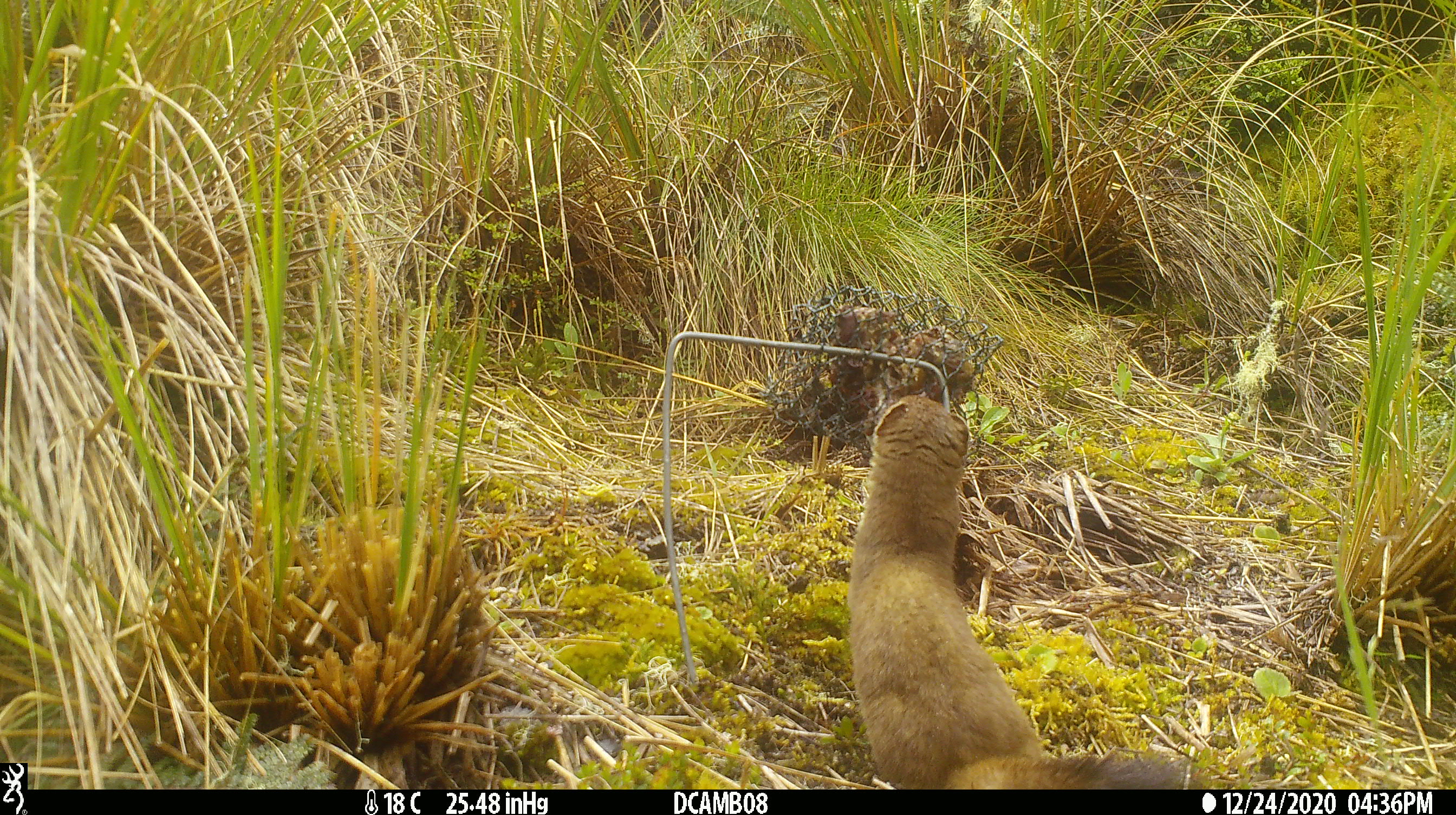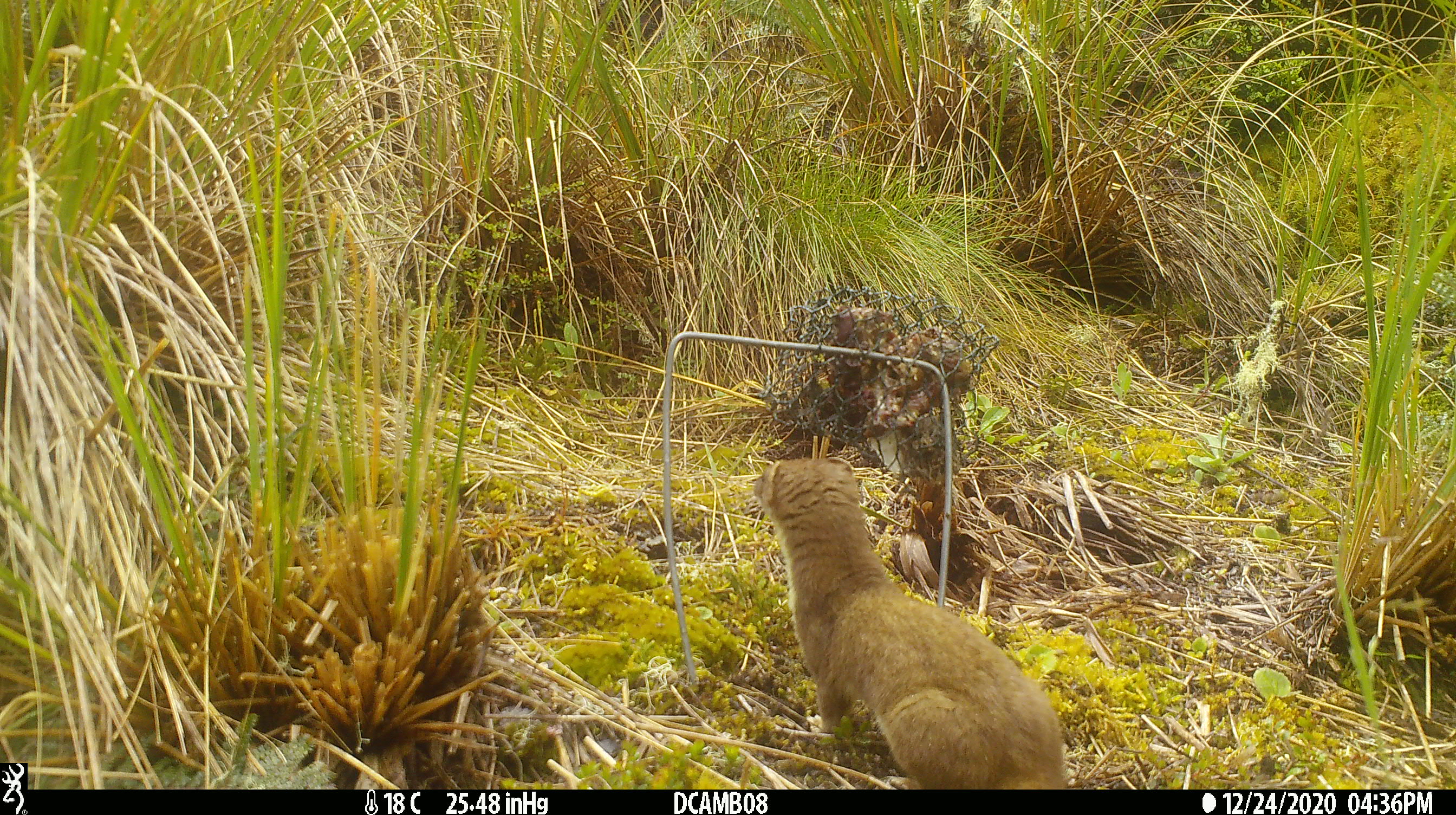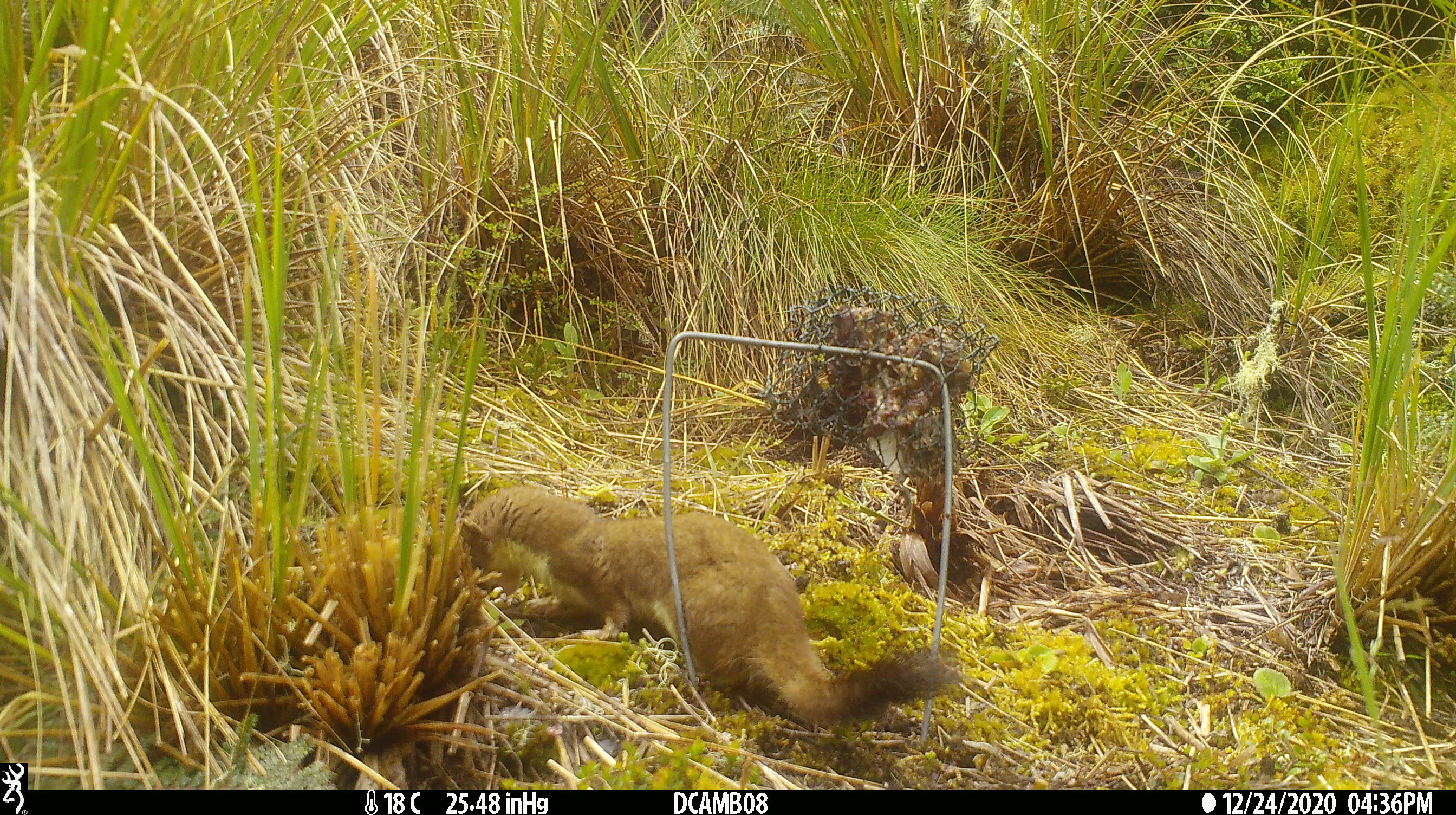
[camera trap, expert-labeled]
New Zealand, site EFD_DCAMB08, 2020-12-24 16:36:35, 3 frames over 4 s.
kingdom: Animalia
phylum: Chordata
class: Mammalia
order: Carnivora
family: Mustelidae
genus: Mustela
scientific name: Mustela erminea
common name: stoat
Stoat (Mustela erminea).